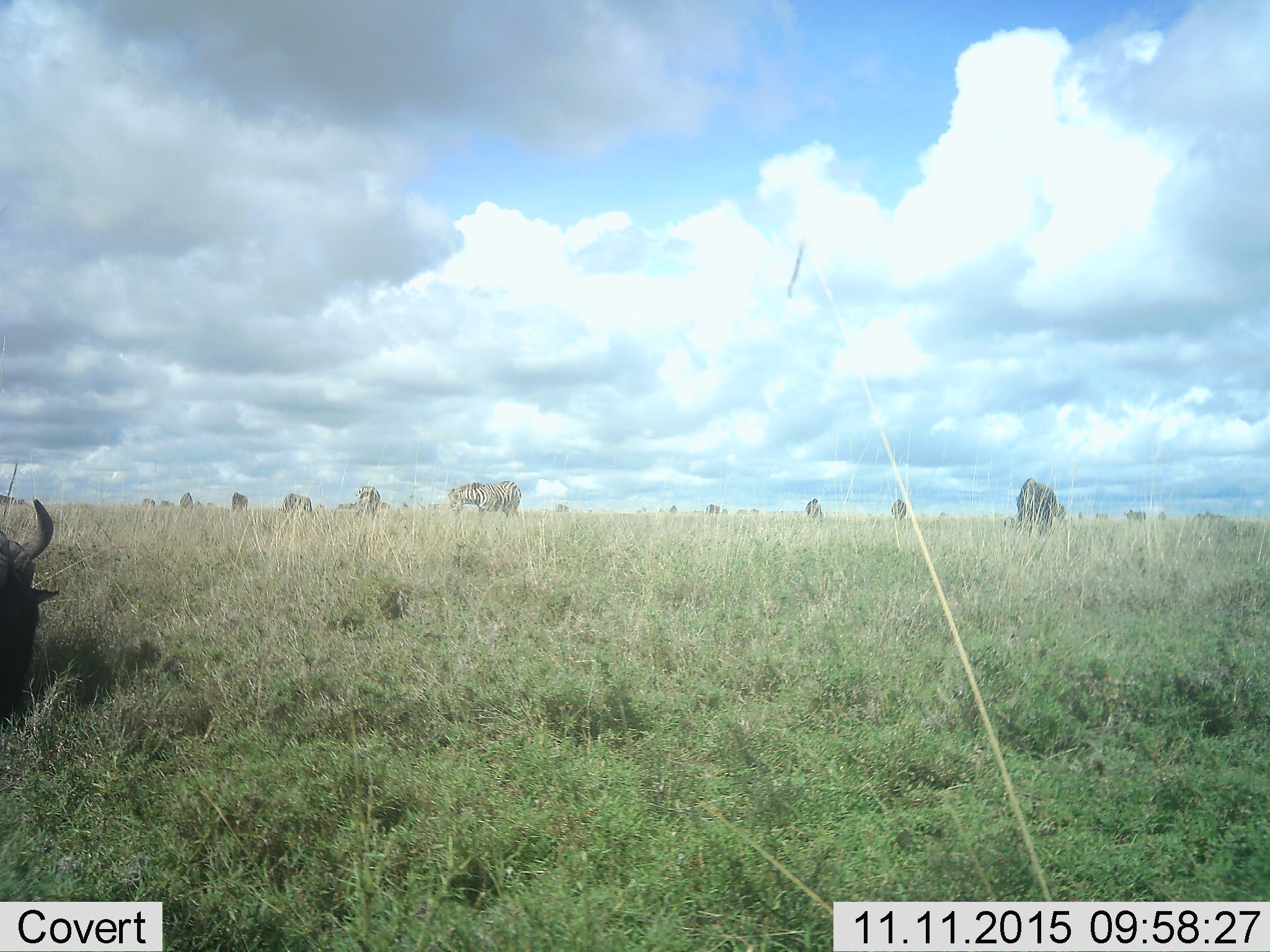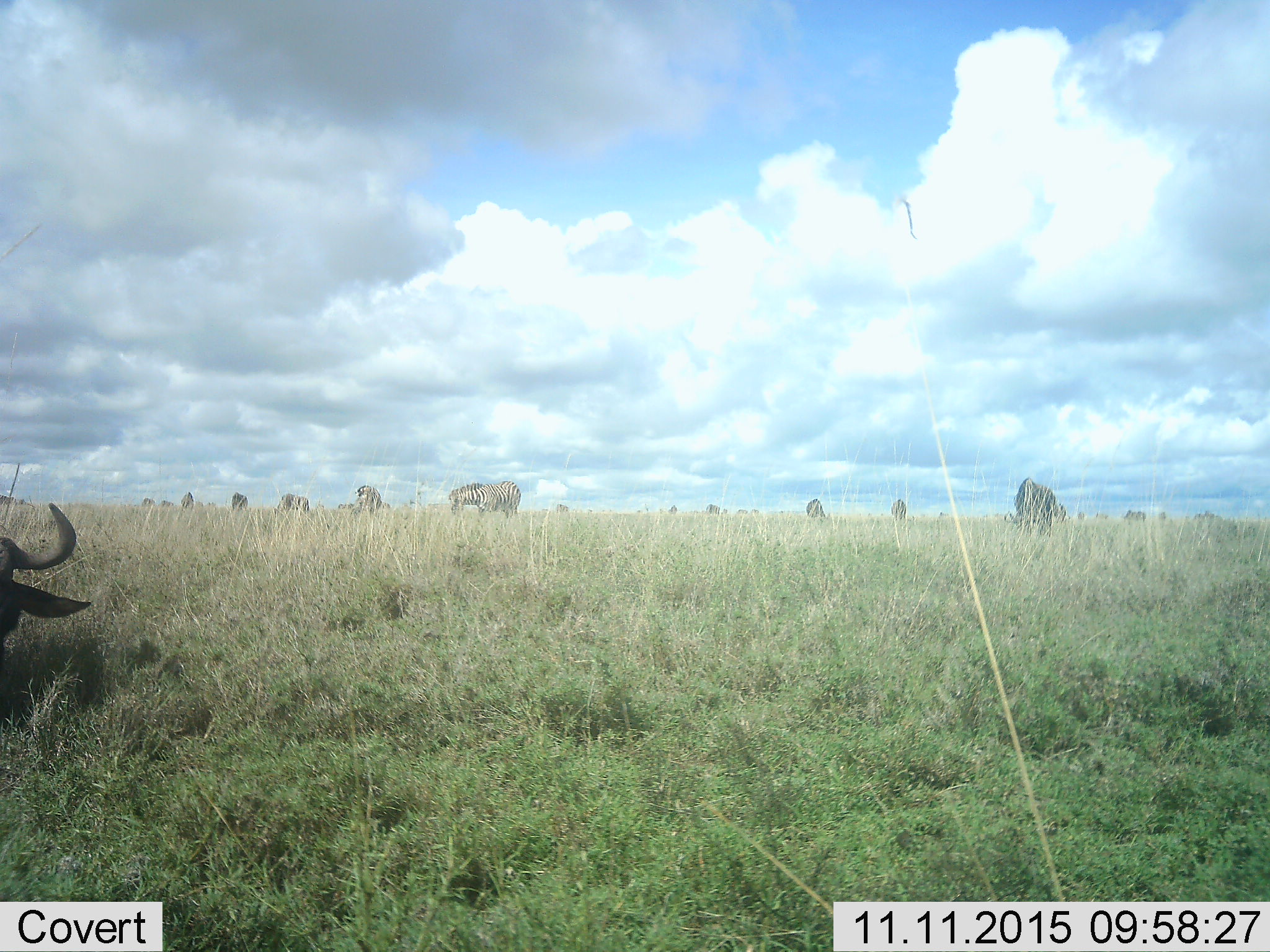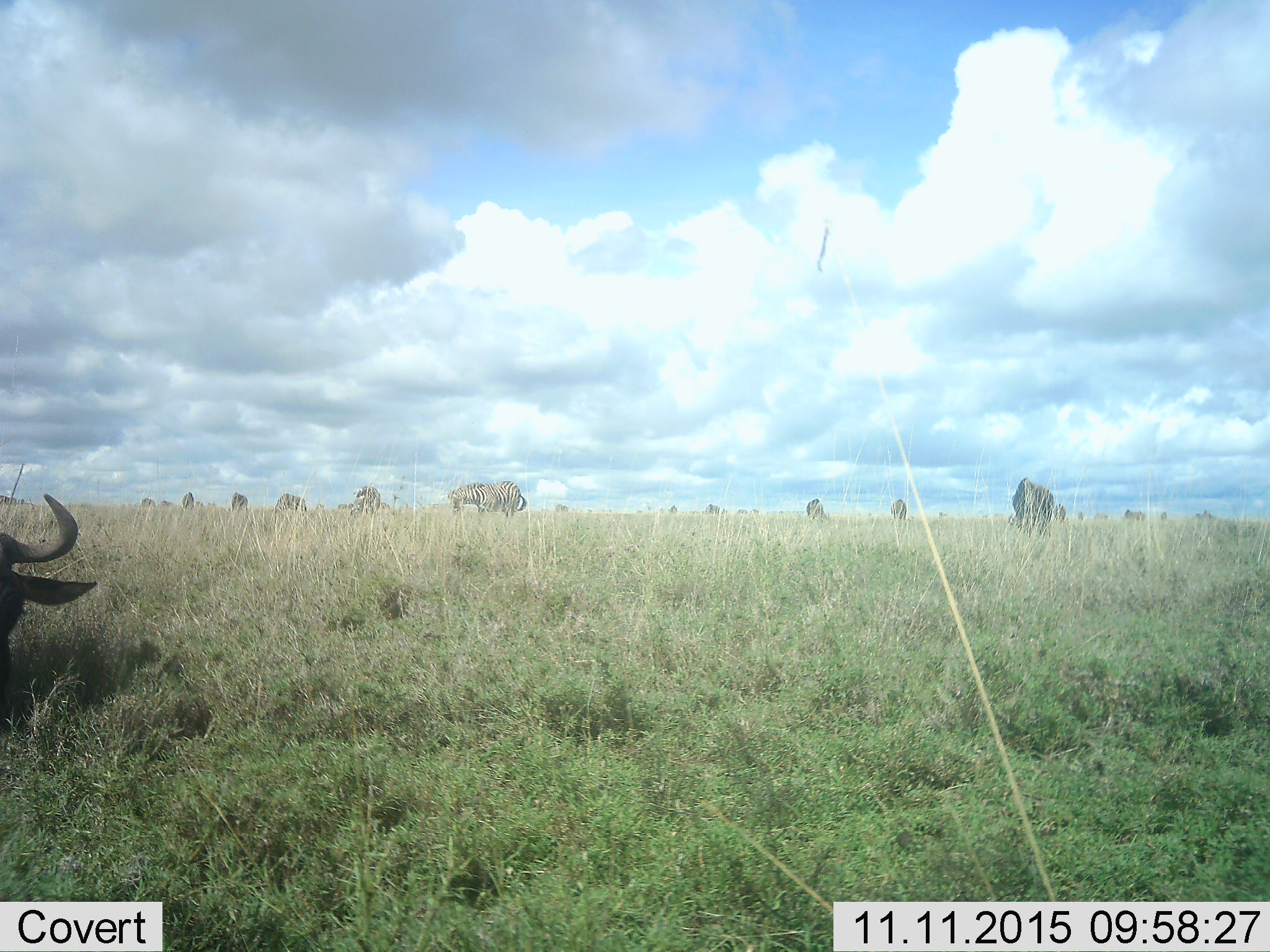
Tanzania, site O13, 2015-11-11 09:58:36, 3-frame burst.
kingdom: Animalia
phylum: Chordata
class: Mammalia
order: Artiodactyla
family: Bovidae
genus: Connochaetes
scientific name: Connochaetes taurinus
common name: blue wildebeest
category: wildebeest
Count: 1.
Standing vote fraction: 43%.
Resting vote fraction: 0%.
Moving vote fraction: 0%.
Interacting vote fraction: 0%.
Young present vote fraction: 0%.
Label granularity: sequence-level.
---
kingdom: Animalia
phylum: Chordata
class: Mammalia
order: Perissodactyla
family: Equidae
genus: Equus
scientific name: Equus quagga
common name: plains zebra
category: zebra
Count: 3.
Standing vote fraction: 11%.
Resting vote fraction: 0%.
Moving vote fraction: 0%.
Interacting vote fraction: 0%.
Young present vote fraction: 0%.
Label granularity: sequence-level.